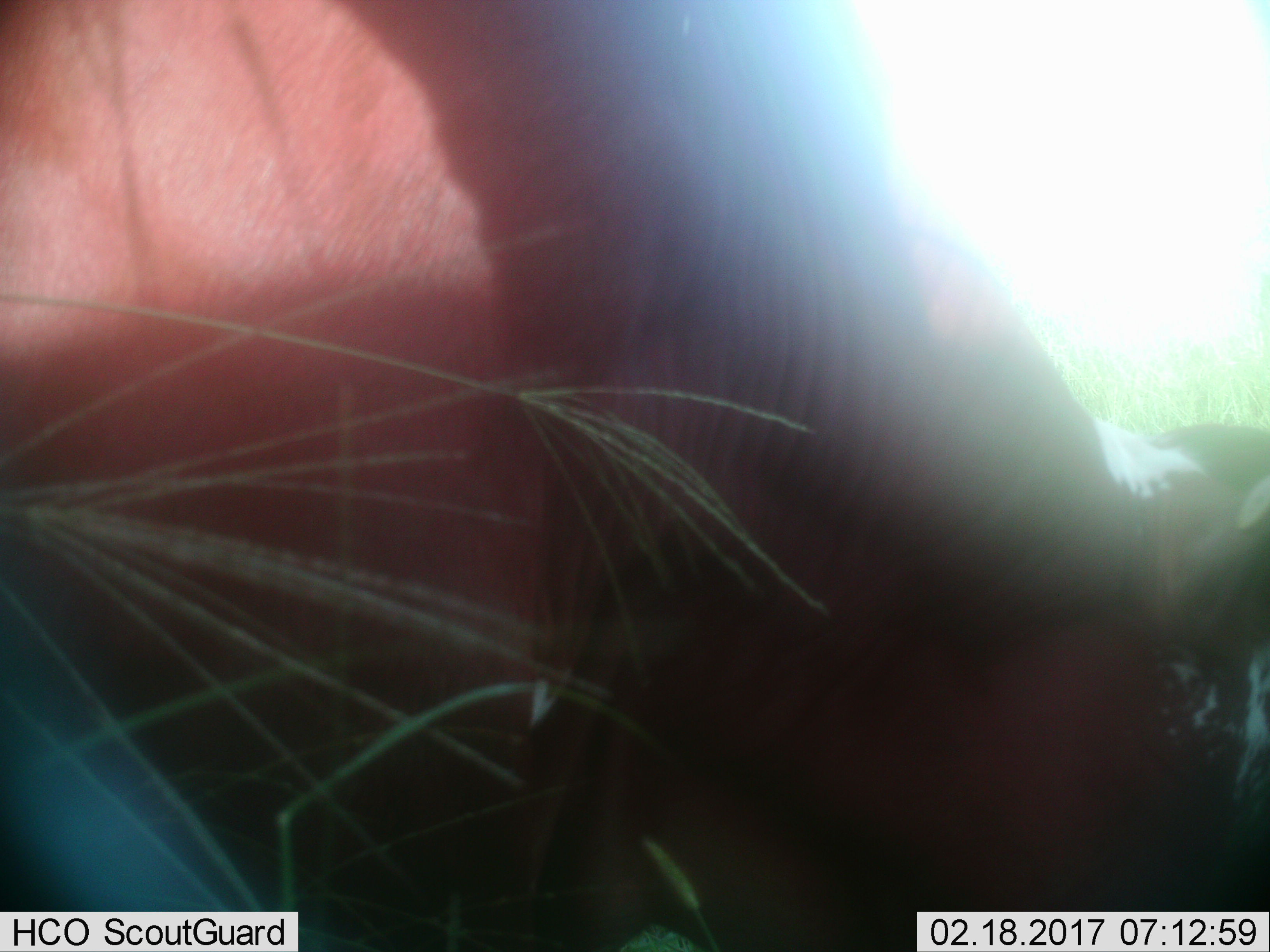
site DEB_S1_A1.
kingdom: Animalia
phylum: Chordata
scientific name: Vertebrata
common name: domestic animal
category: domesticanimal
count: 1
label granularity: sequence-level